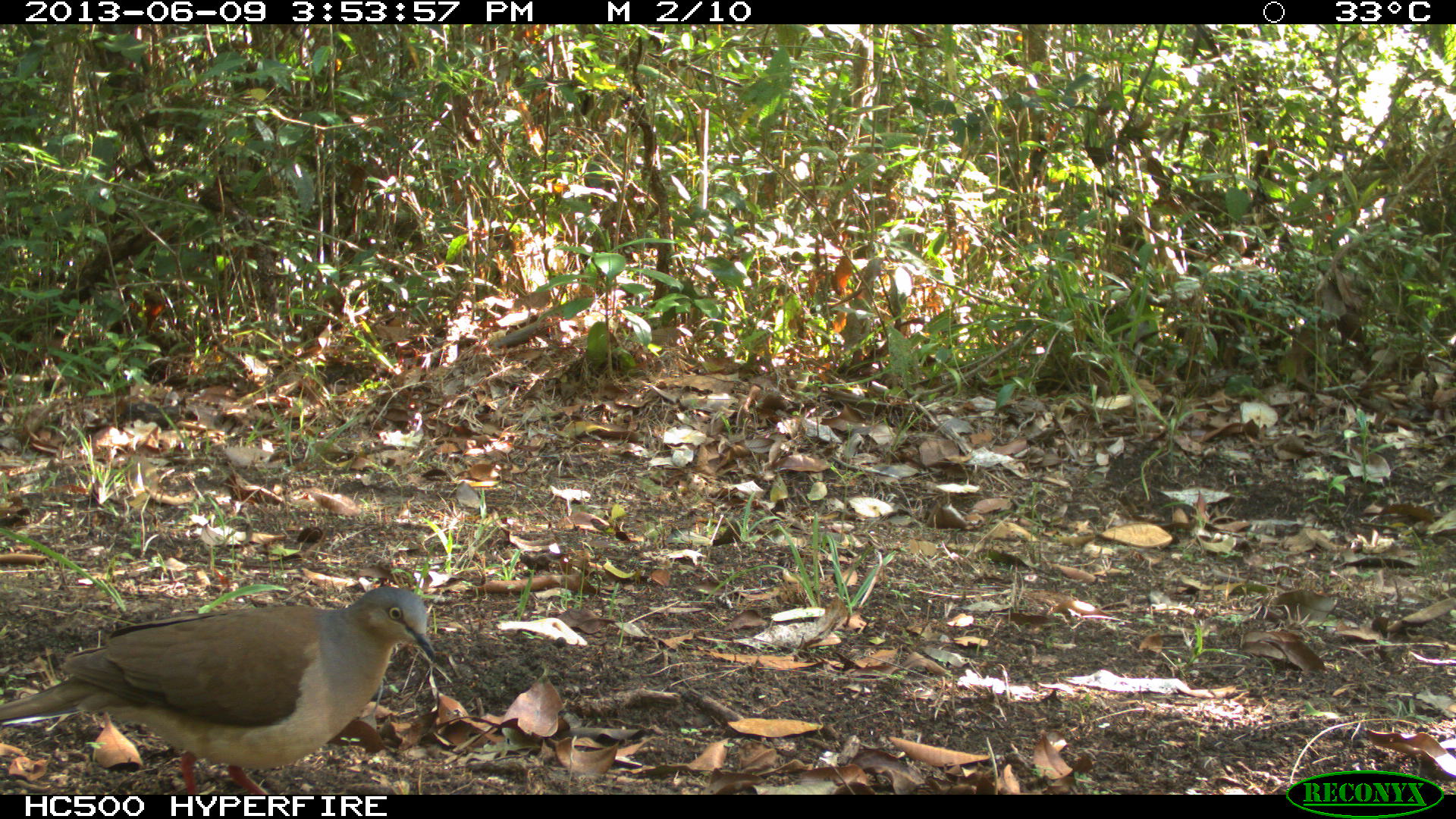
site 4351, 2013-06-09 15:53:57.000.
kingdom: Animalia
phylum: Chordata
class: Aves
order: Columbiformes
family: Columbidae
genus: Leptotila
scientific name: Leptotila plumbeiceps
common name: gray-headed dove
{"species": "Leptotila plumbeiceps (gray-headed dove)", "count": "1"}